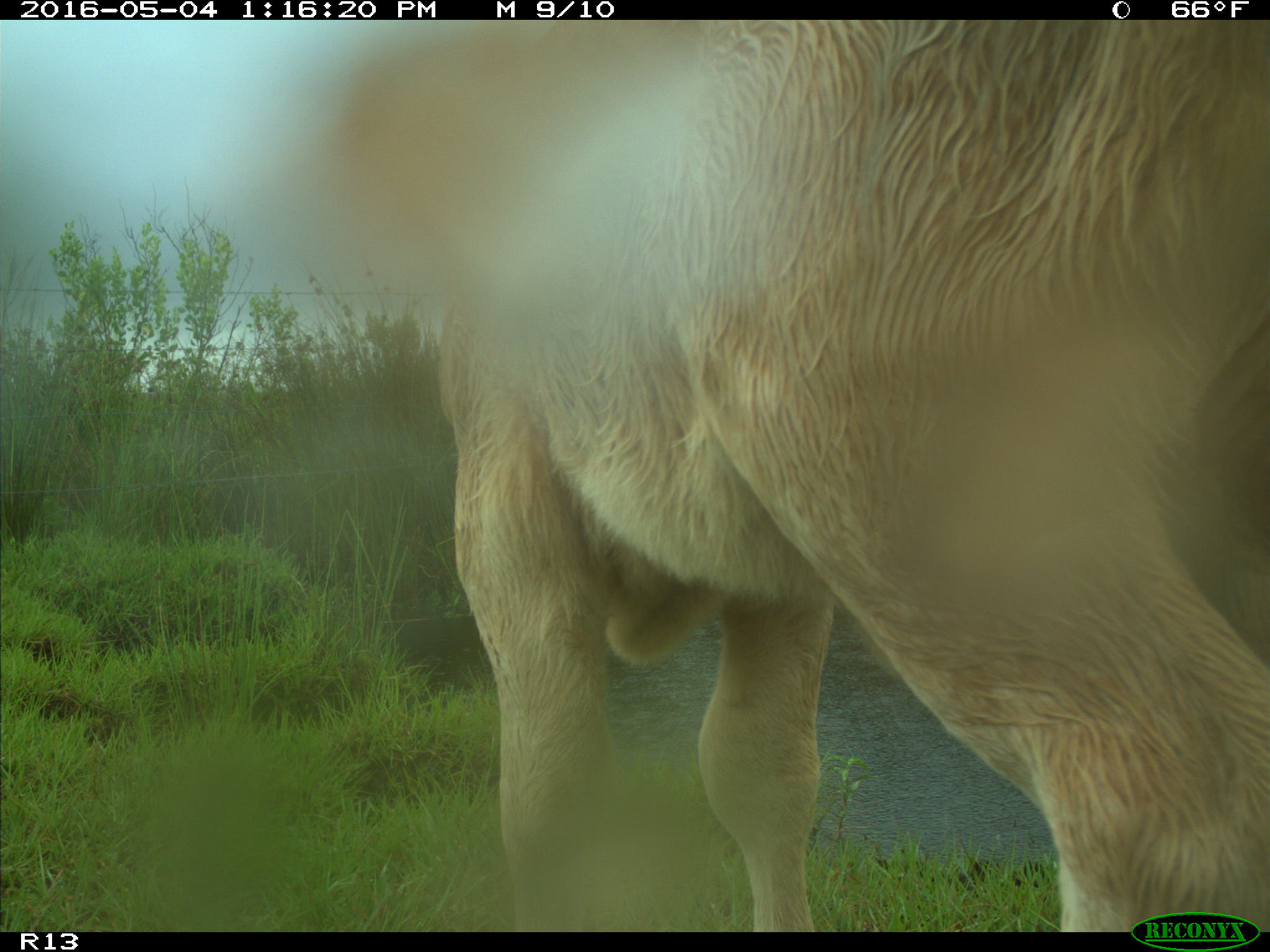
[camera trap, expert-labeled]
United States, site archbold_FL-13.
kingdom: Animalia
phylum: Chordata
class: Mammalia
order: Artiodactyla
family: Bovidae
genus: Bos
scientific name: Bos taurus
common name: domestic cow